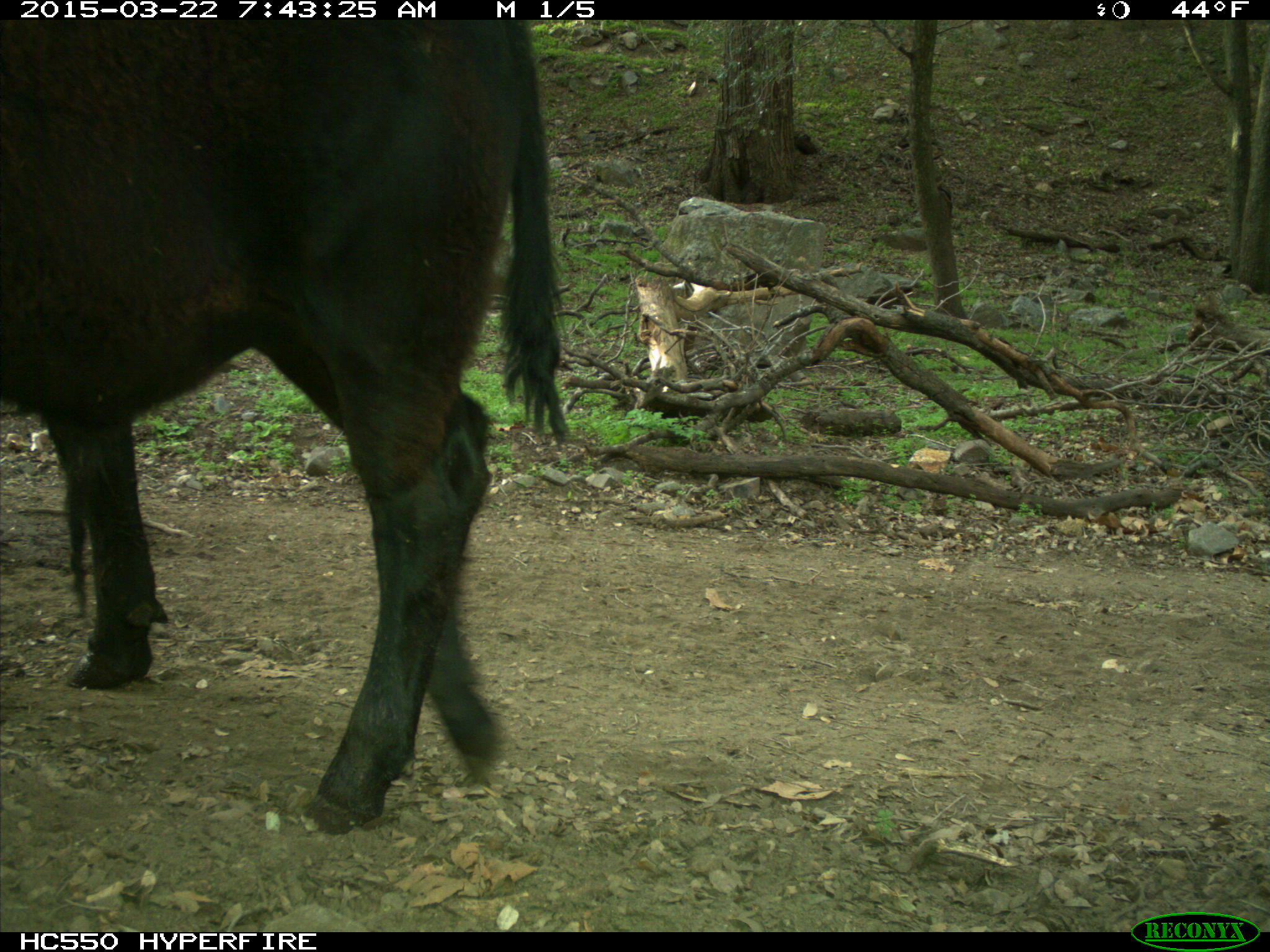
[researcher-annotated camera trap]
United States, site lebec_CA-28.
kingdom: Animalia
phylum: Chordata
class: Mammalia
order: Artiodactyla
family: Bovidae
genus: Bos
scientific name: Bos taurus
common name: domestic cow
Bos taurus (domestic cow).